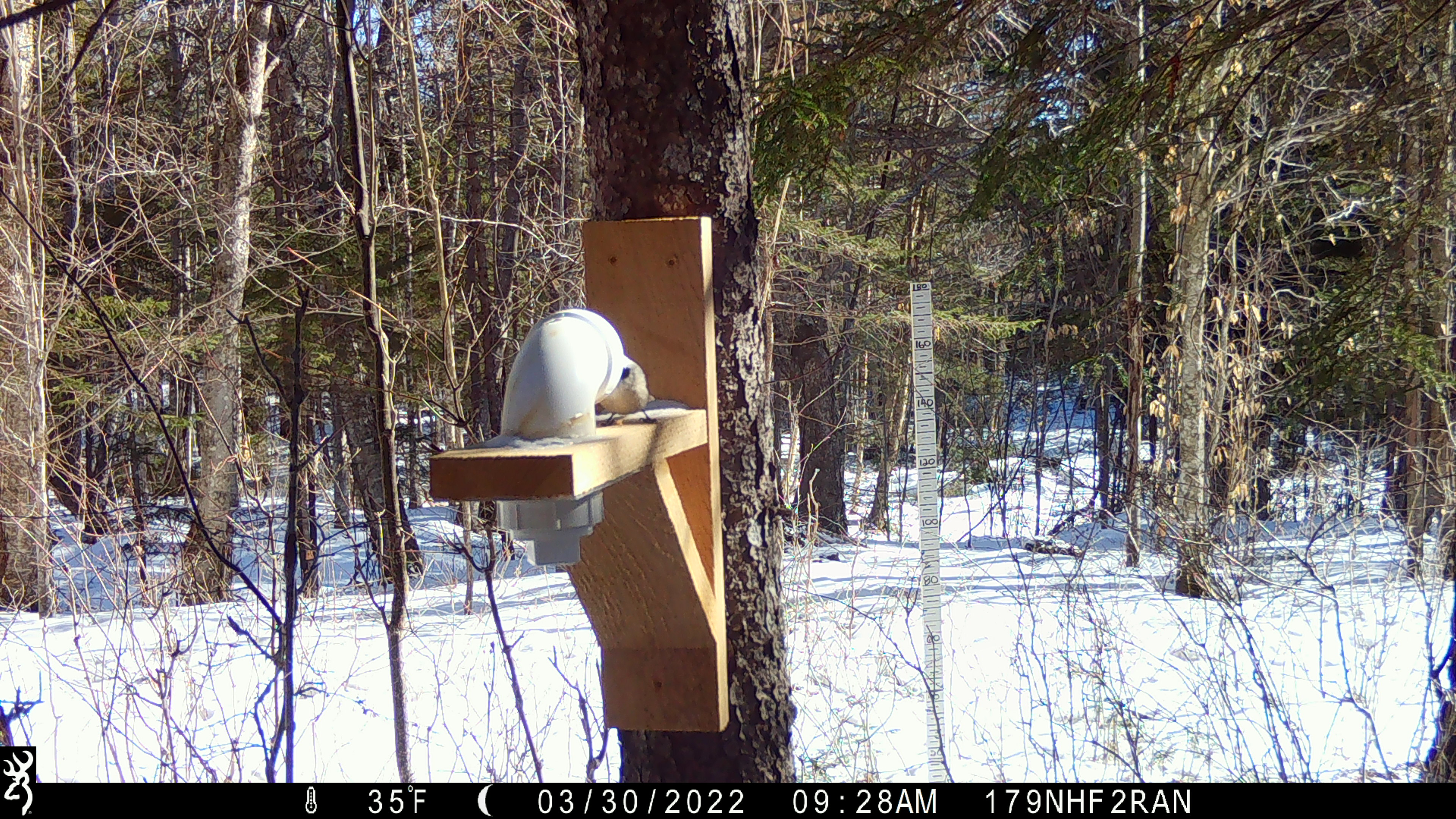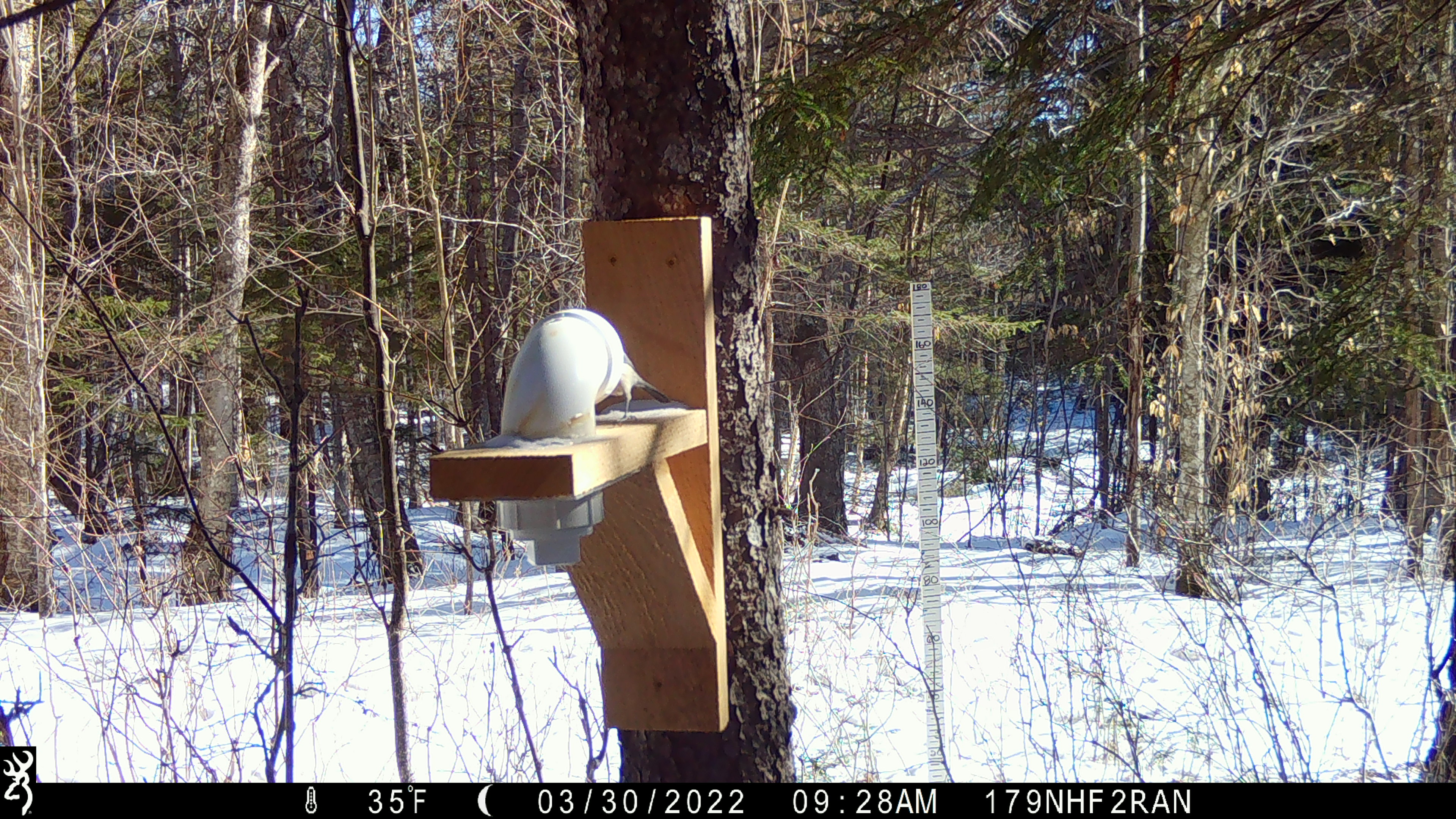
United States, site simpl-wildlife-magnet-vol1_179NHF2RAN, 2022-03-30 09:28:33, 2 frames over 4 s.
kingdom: Animalia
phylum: Chordata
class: Aves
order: Passeriformes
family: Paridae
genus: Poecile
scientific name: Poecile atricapillus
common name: black-capped chickadee